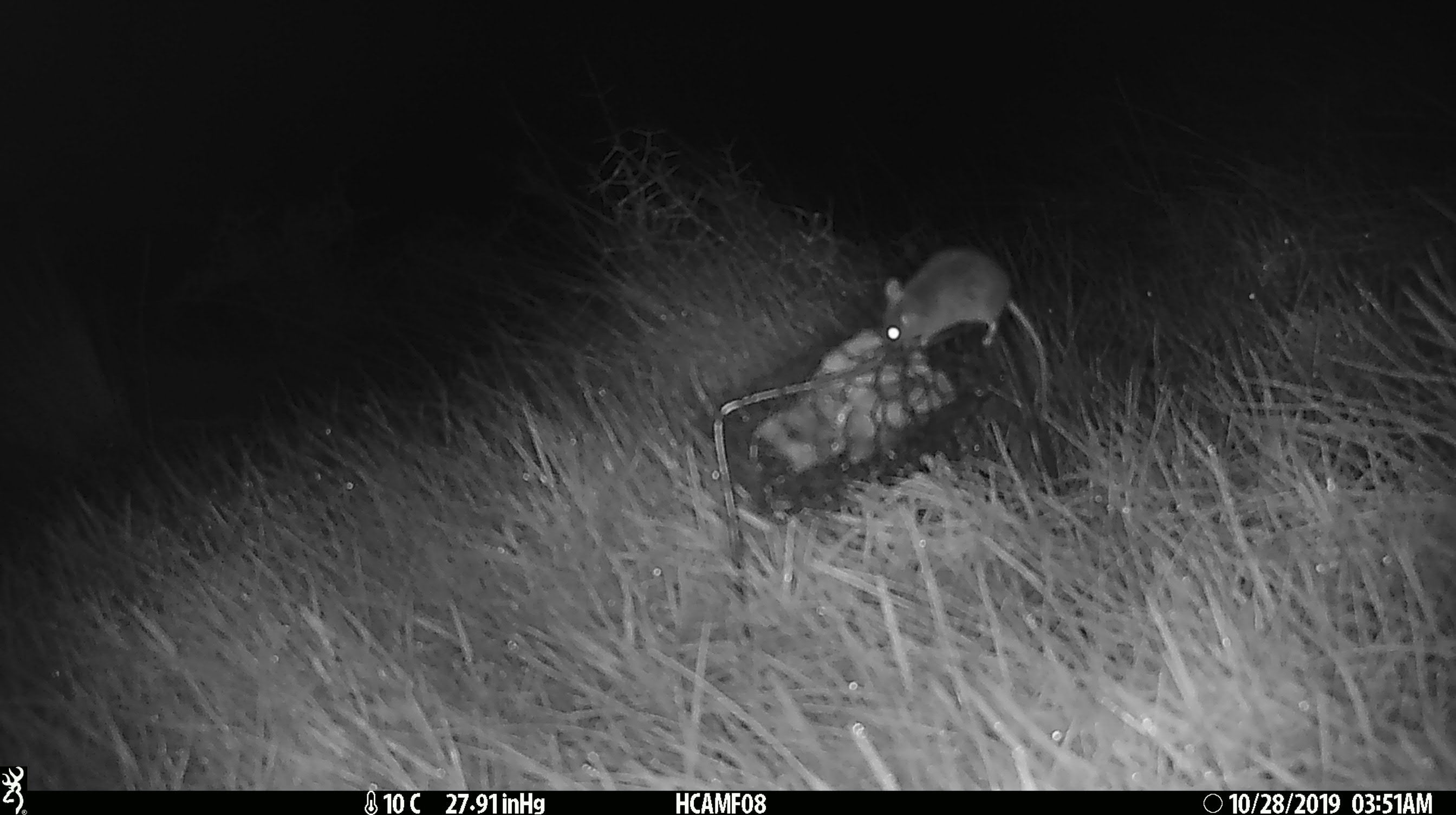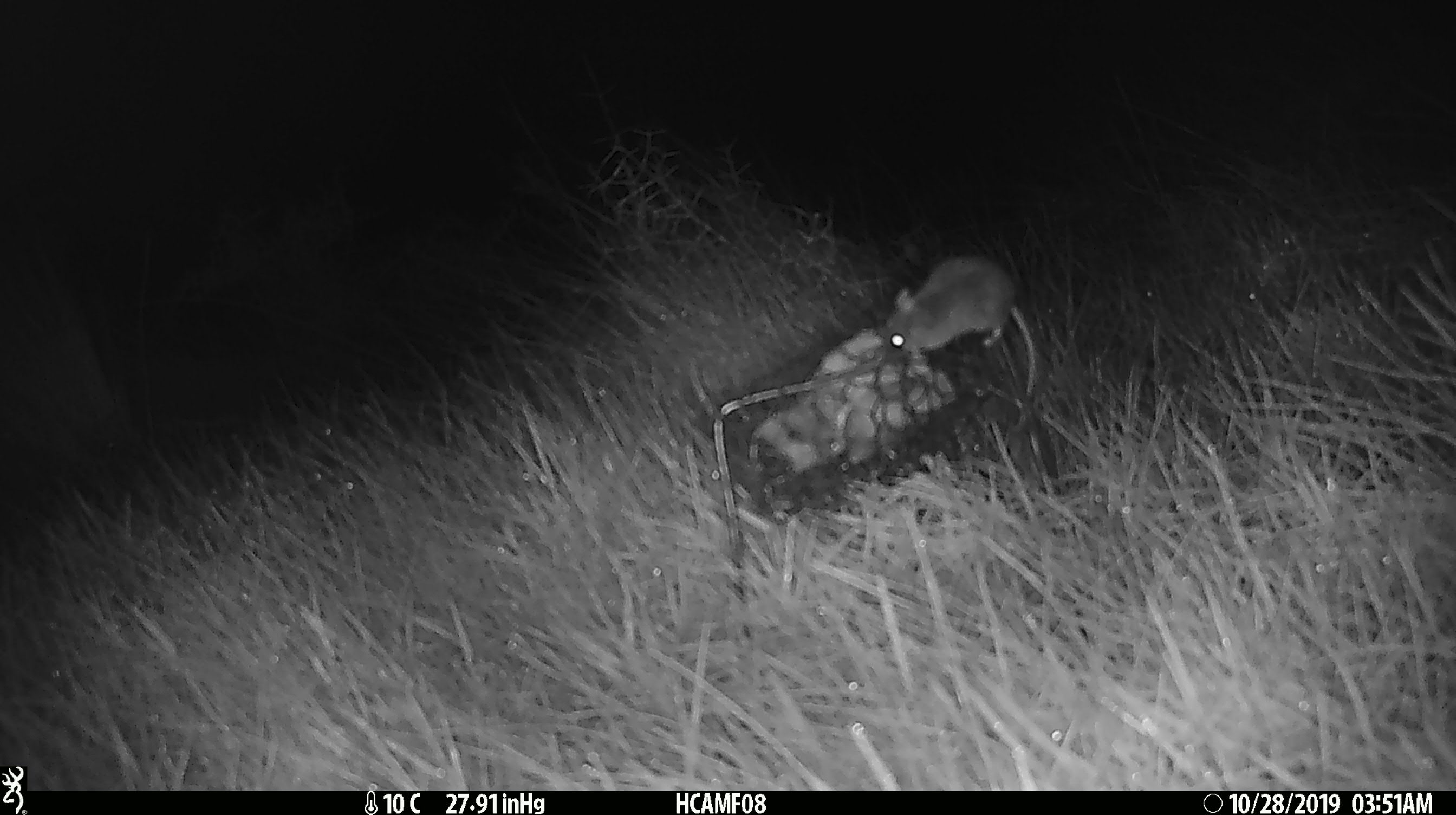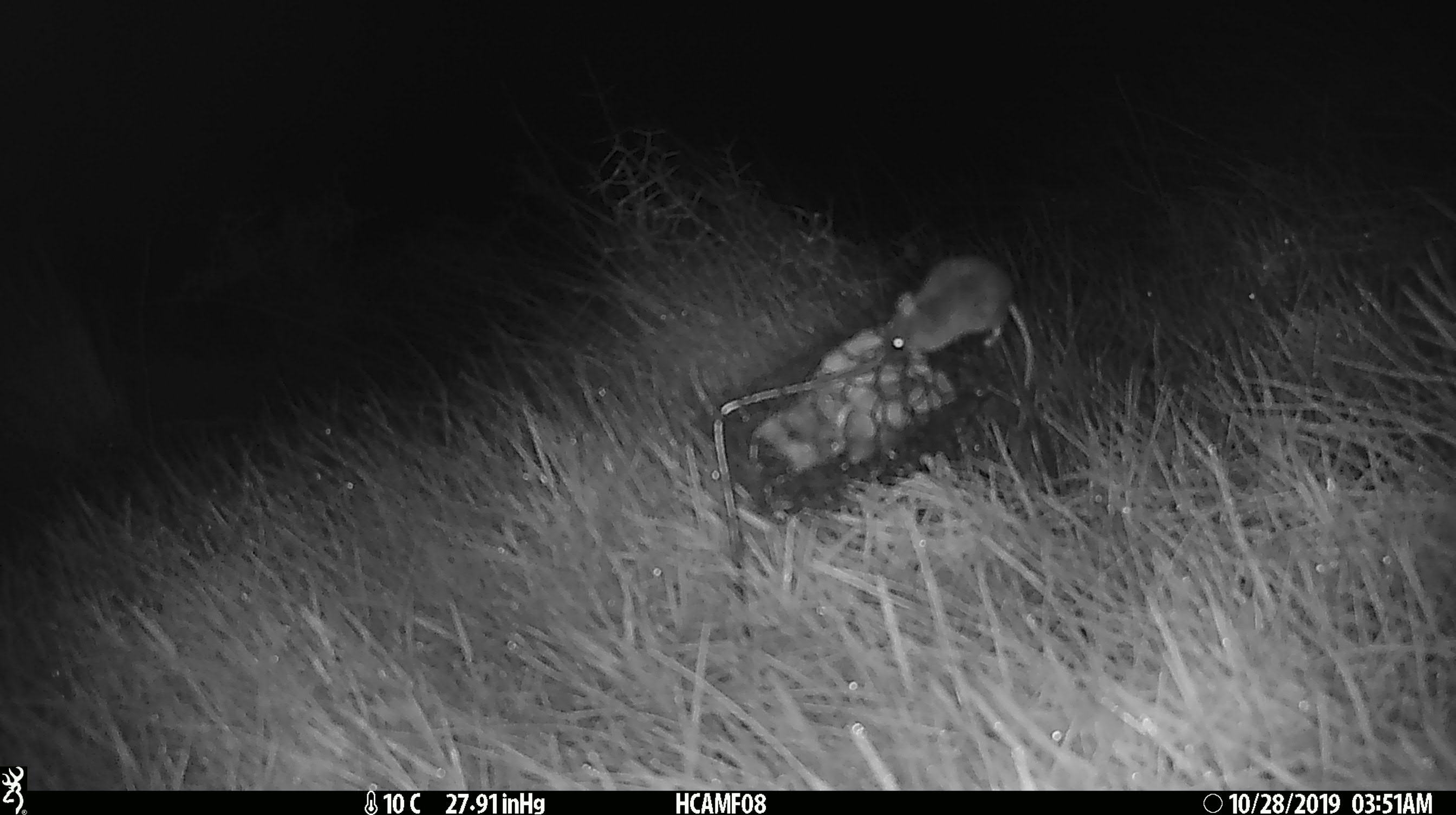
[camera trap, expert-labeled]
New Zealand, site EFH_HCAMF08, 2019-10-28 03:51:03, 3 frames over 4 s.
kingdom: Animalia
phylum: Chordata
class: Mammalia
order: Rodentia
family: Muridae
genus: Mus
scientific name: Mus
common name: mouse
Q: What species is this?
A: Mouse (Mus).